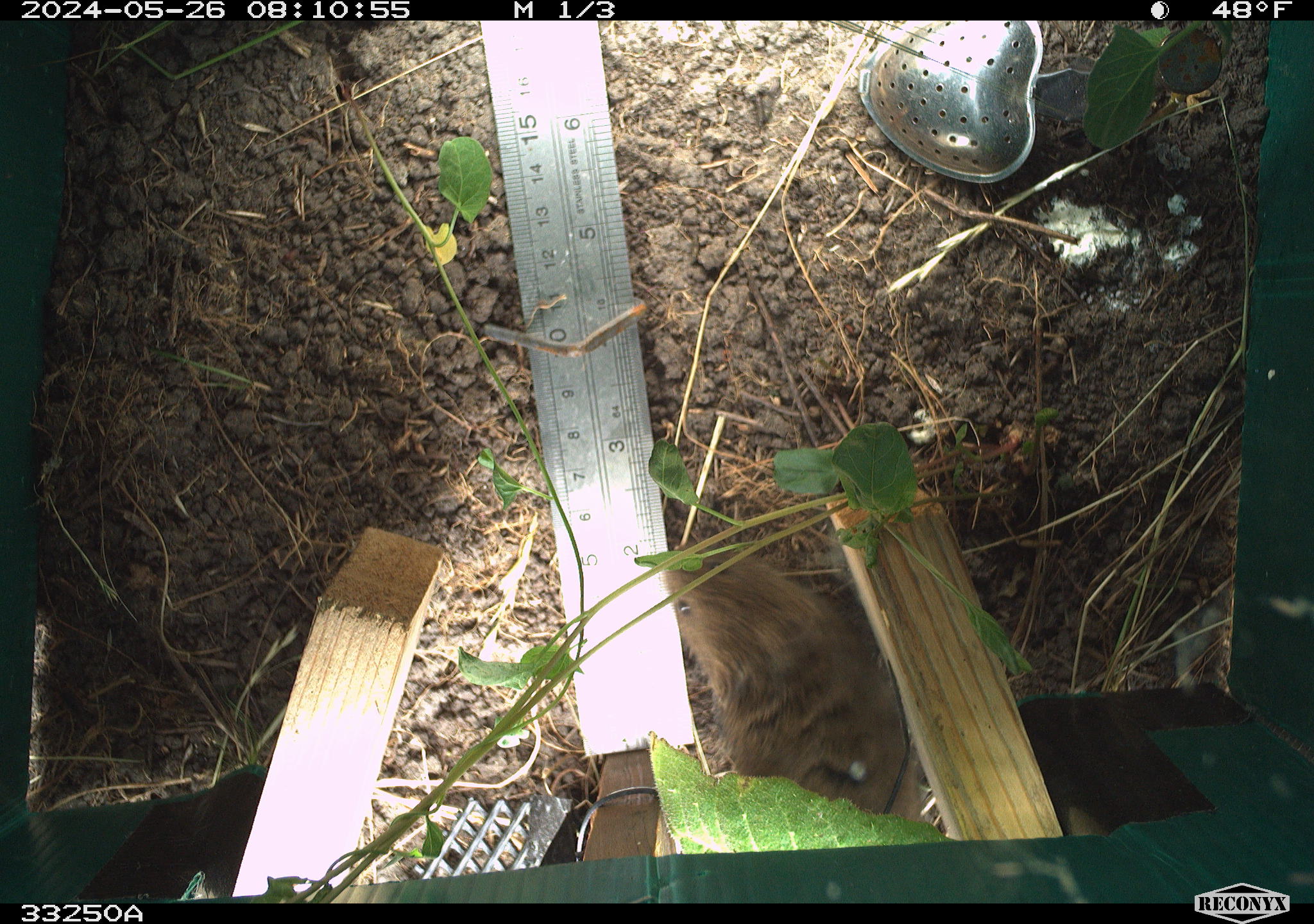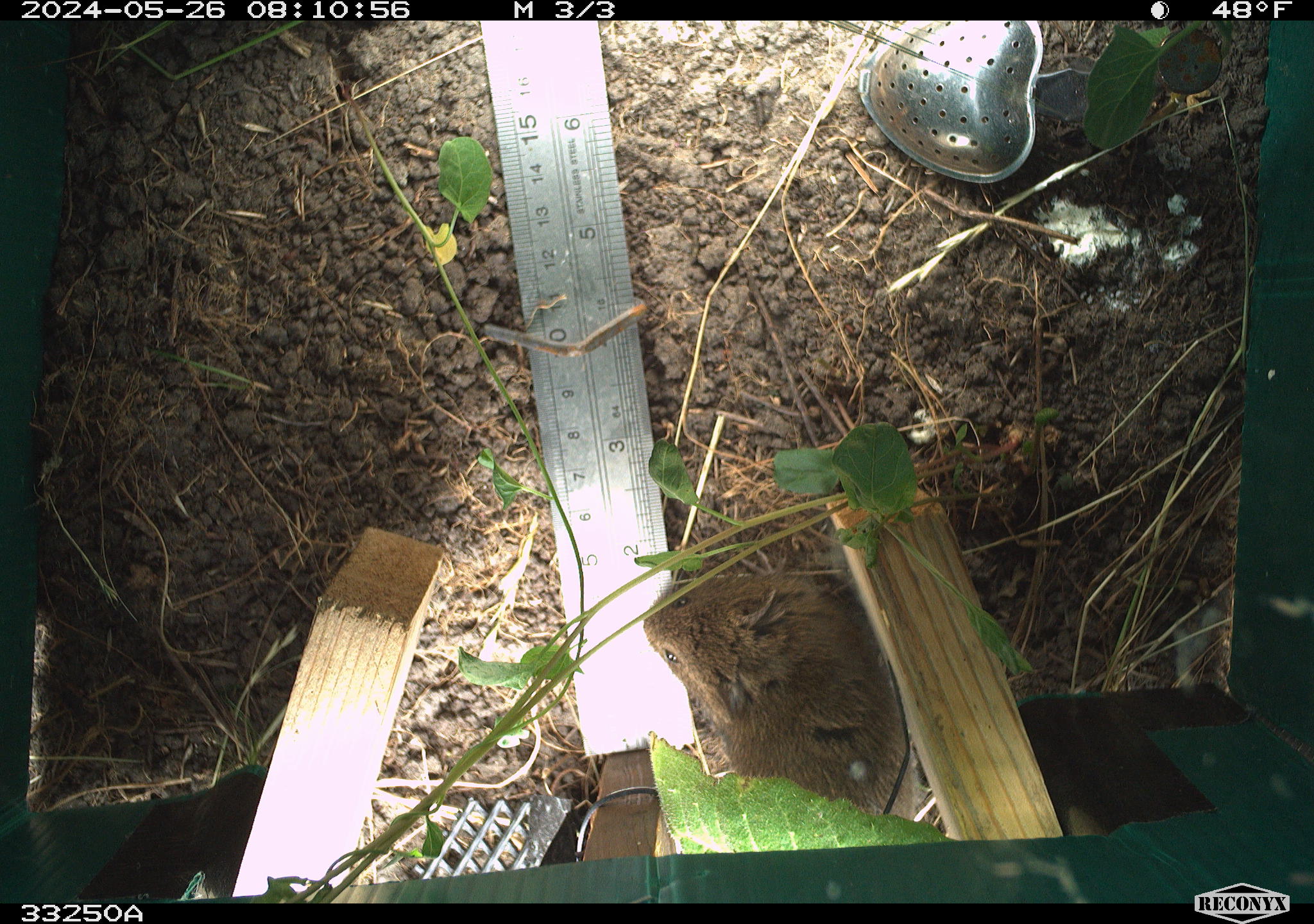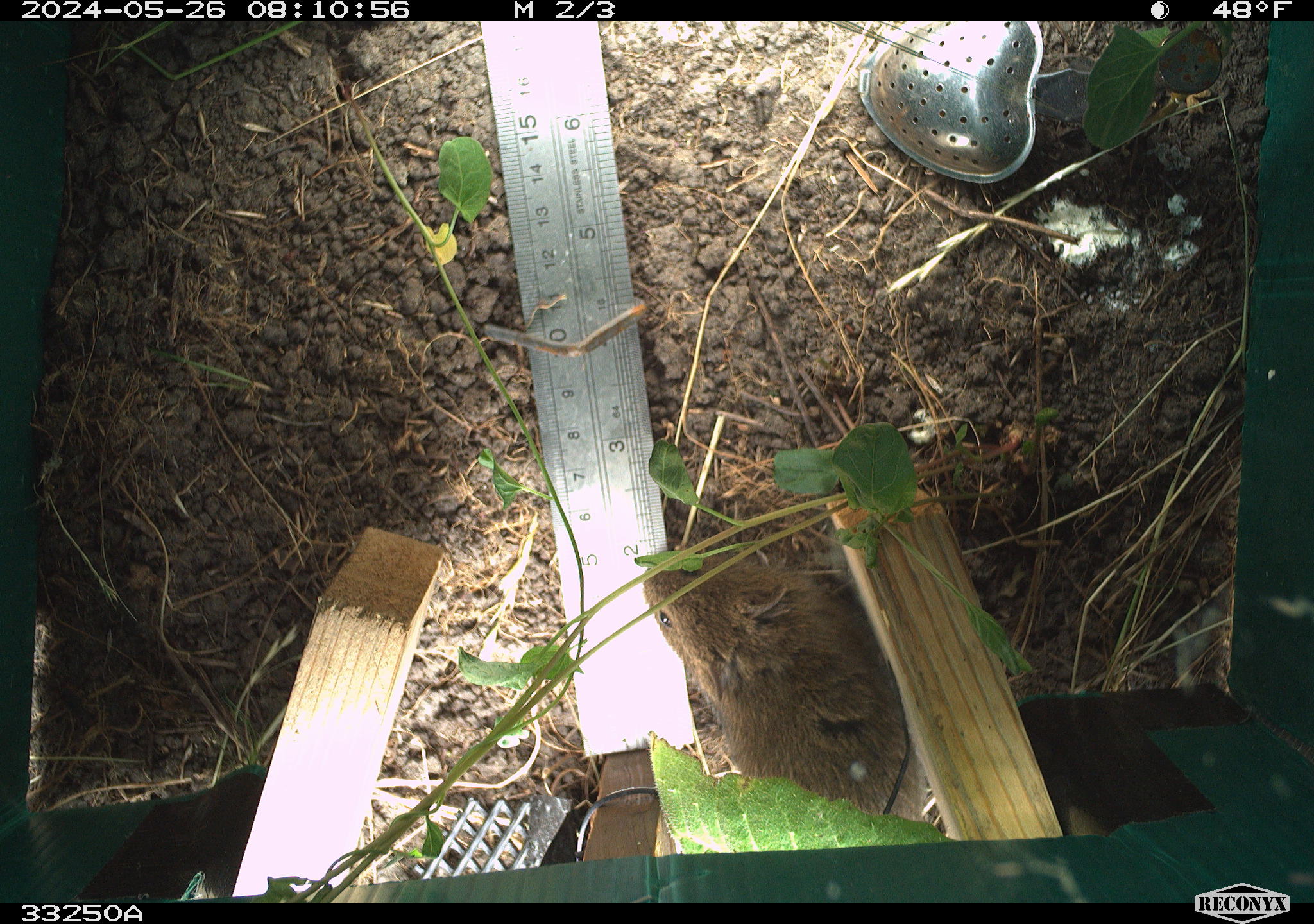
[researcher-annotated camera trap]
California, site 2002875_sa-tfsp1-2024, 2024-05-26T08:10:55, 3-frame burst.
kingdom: Animalia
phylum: Chordata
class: Mammalia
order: Rodentia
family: Cricetidae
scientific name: Arvicolinae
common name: voles, lemmings, and muskrats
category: arvicolinae subfamily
Arvicolinae subfamily (voles, lemmings, and muskrats) (Arvicolinae).